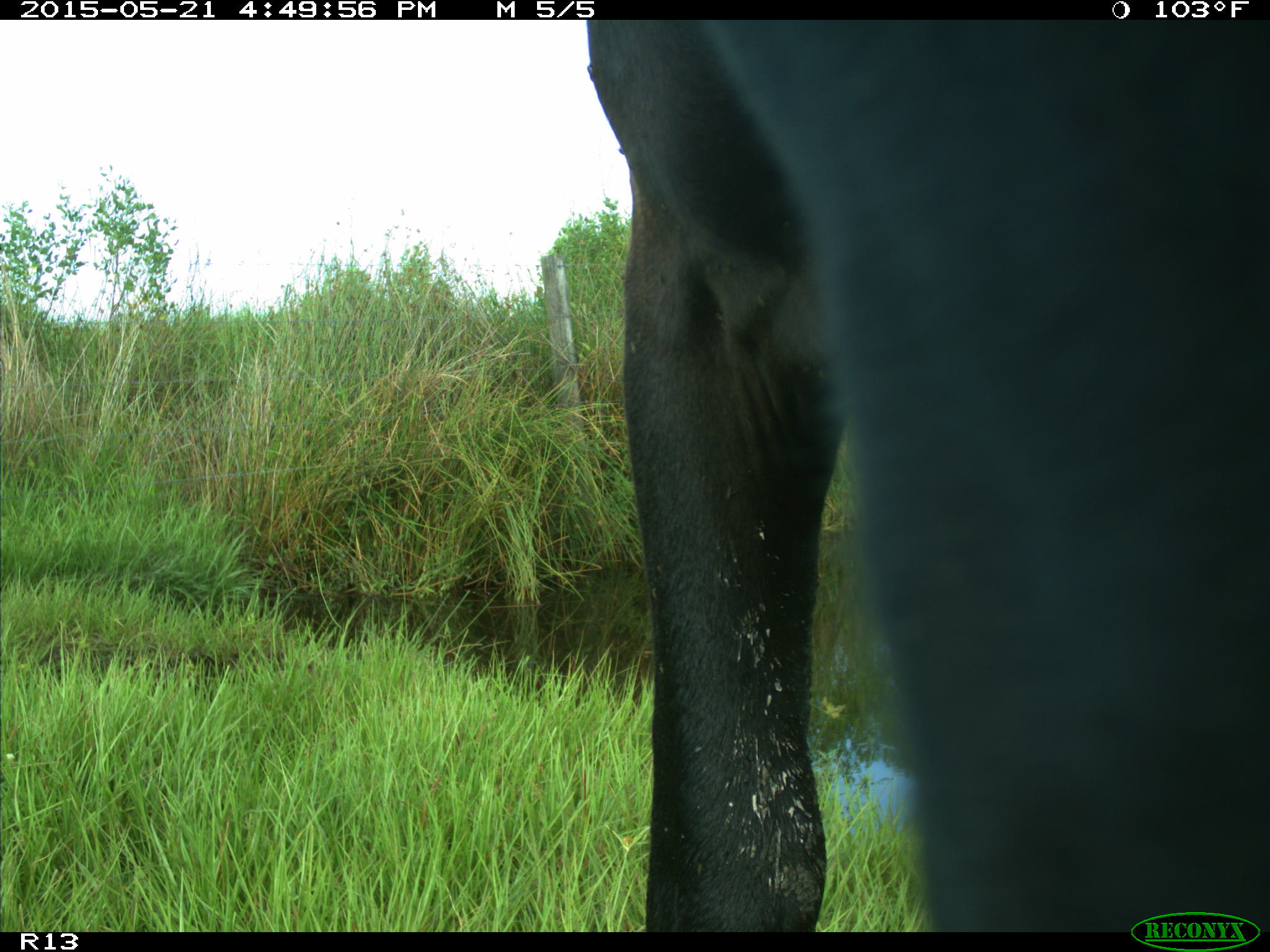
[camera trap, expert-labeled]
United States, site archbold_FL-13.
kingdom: Animalia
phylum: Chordata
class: Mammalia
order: Artiodactyla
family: Bovidae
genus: Bos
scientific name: Bos taurus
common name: domestic cow